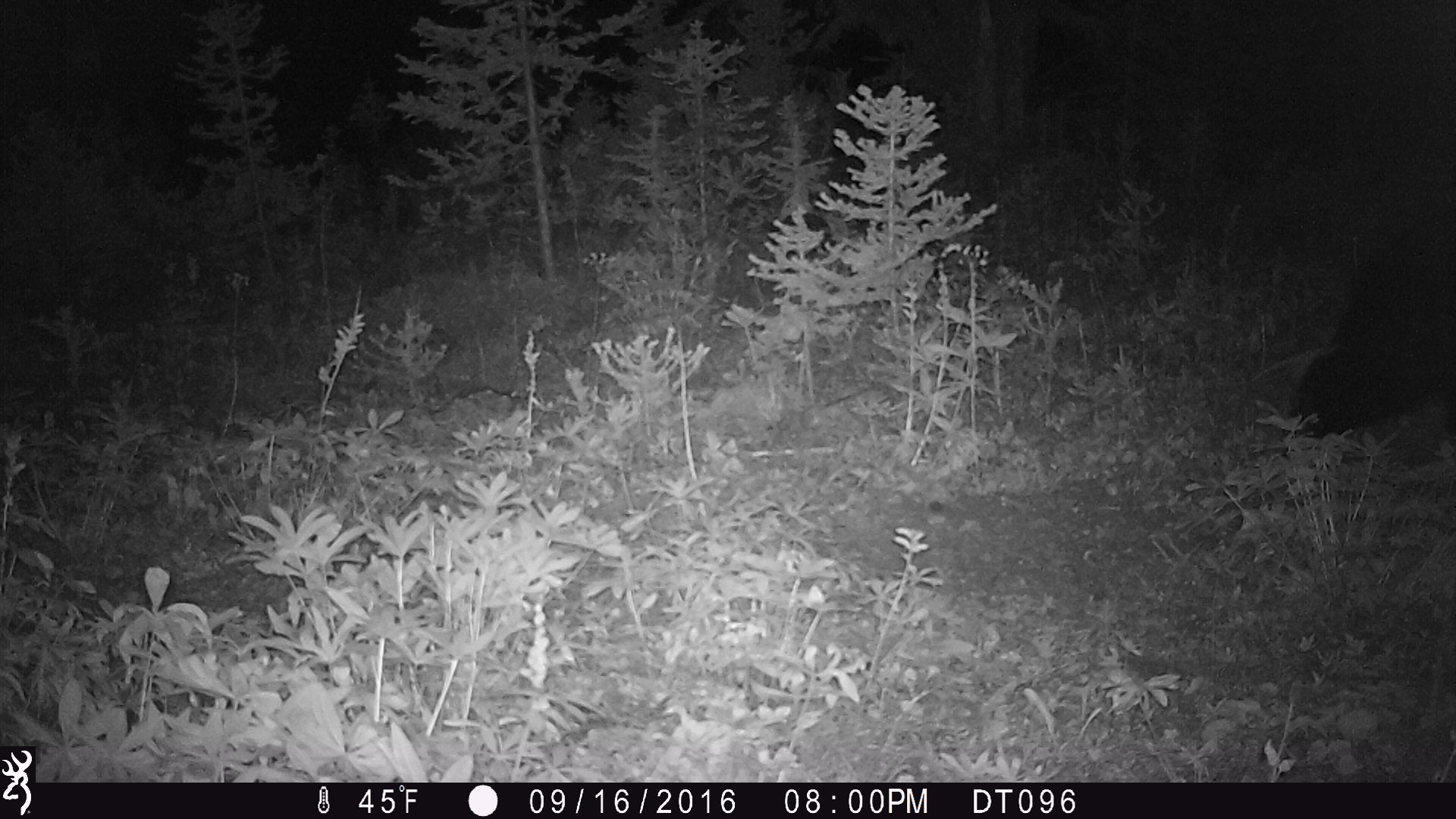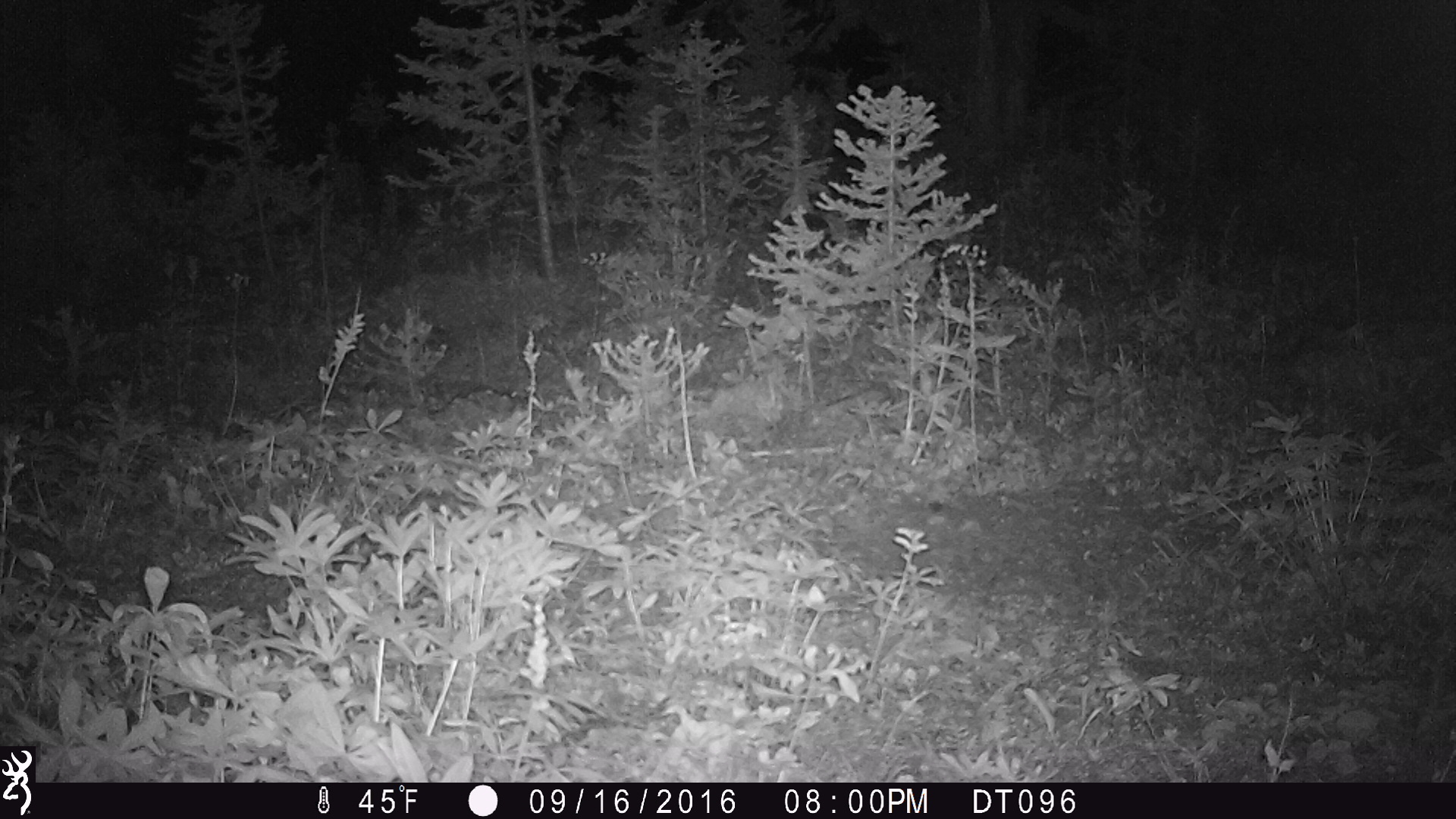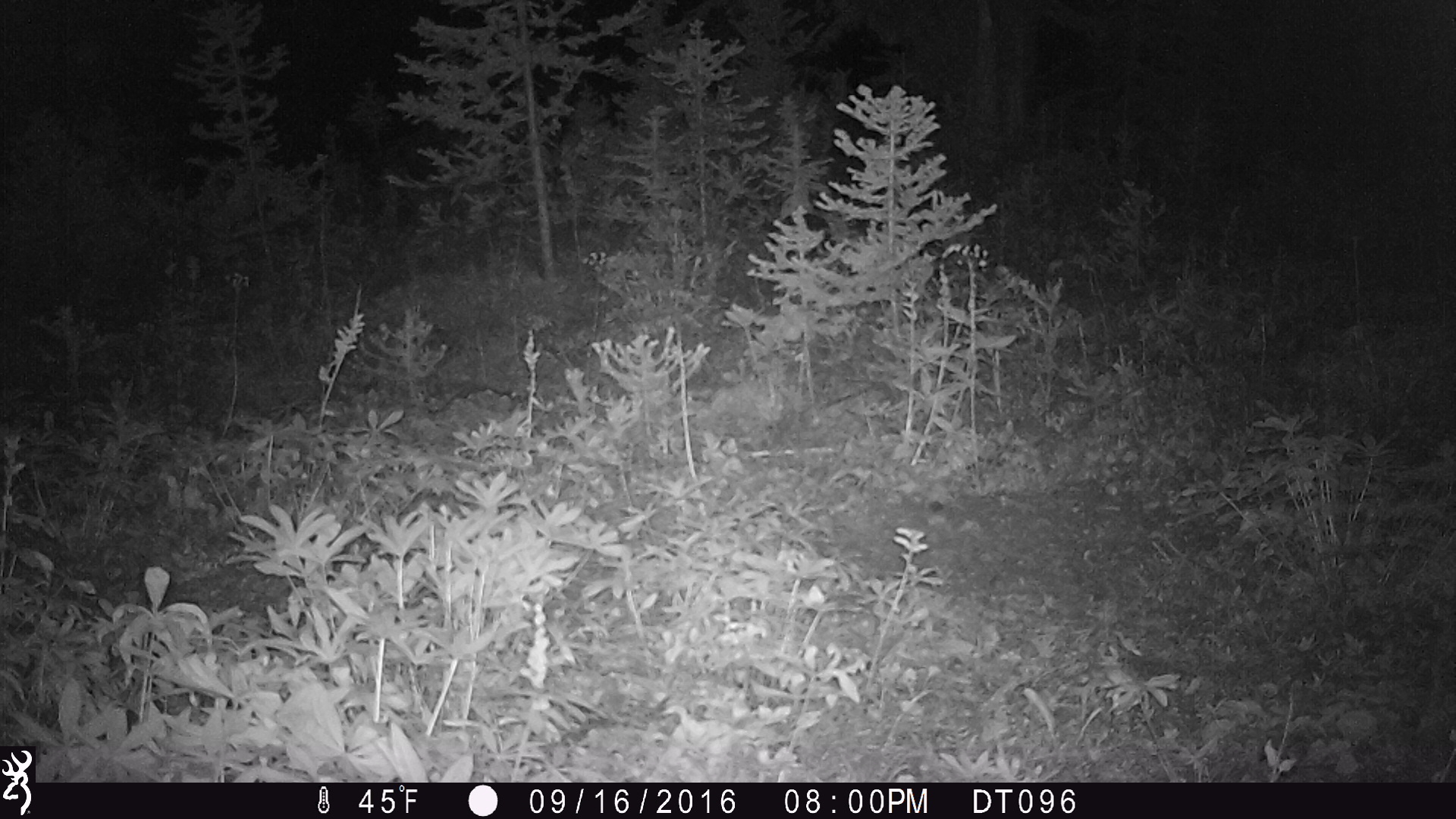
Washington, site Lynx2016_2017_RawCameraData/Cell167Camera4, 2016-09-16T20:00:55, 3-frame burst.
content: unidentified animal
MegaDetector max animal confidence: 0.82